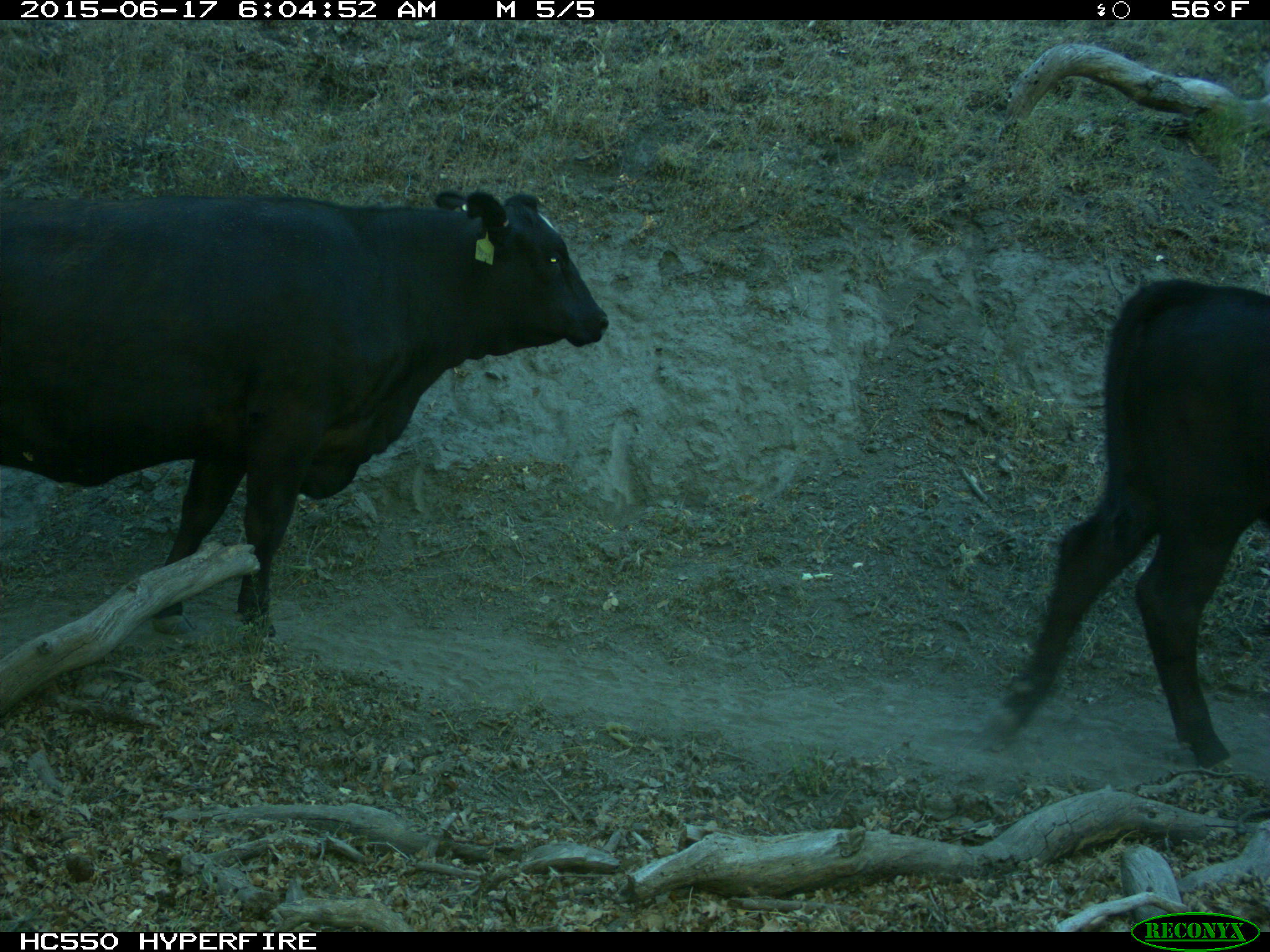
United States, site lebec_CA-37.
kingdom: Animalia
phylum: Chordata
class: Mammalia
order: Artiodactyla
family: Bovidae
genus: Bos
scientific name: Bos taurus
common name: domestic cow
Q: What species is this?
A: Bos taurus (domestic cow).